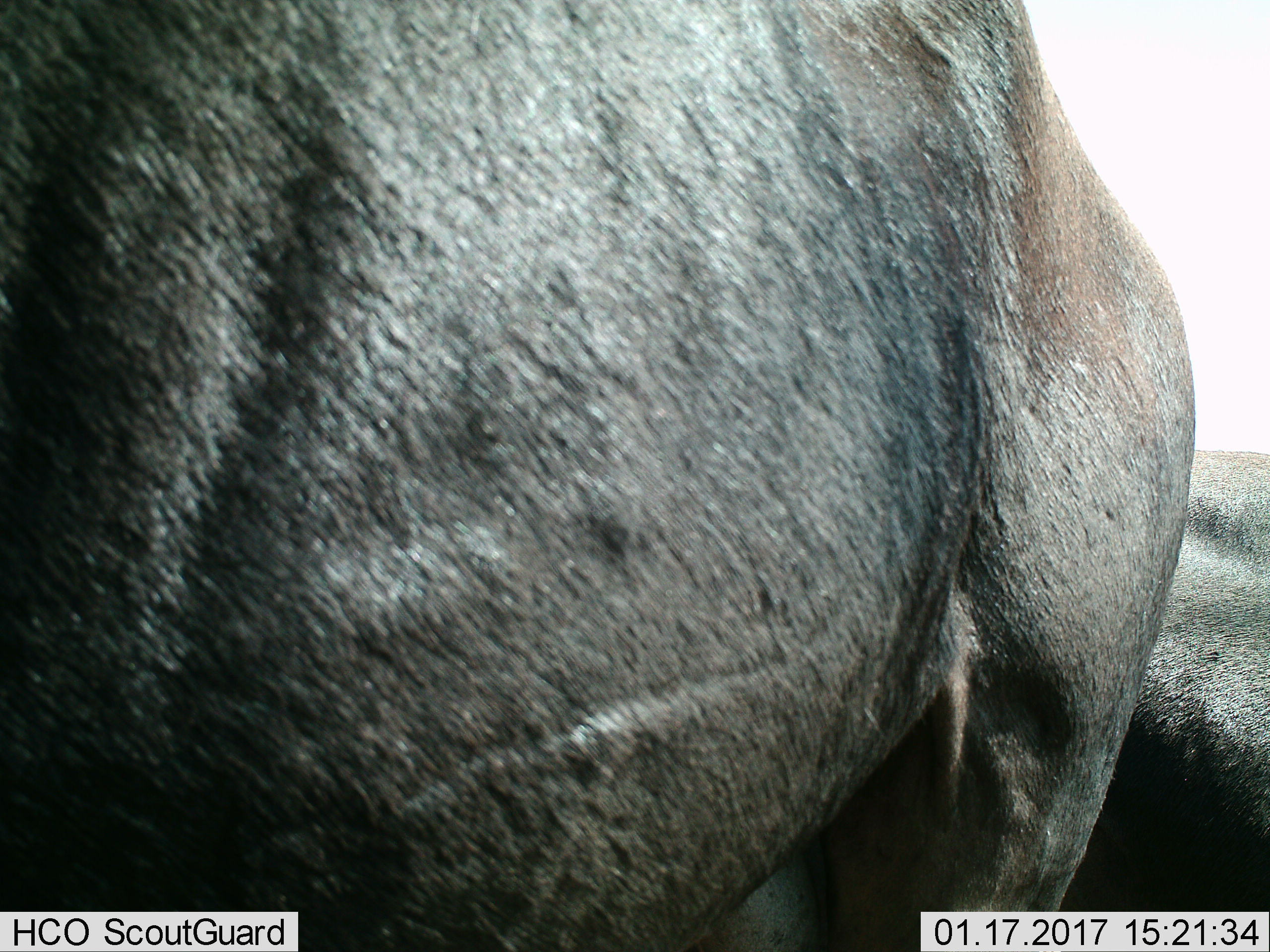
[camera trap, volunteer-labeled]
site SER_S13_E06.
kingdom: Animalia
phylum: Chordata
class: Mammalia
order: Artiodactyla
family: Bovidae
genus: Connochaetes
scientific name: Connochaetes taurinus taurinus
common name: blue wildebeest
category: wildebeestblue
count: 2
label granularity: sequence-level